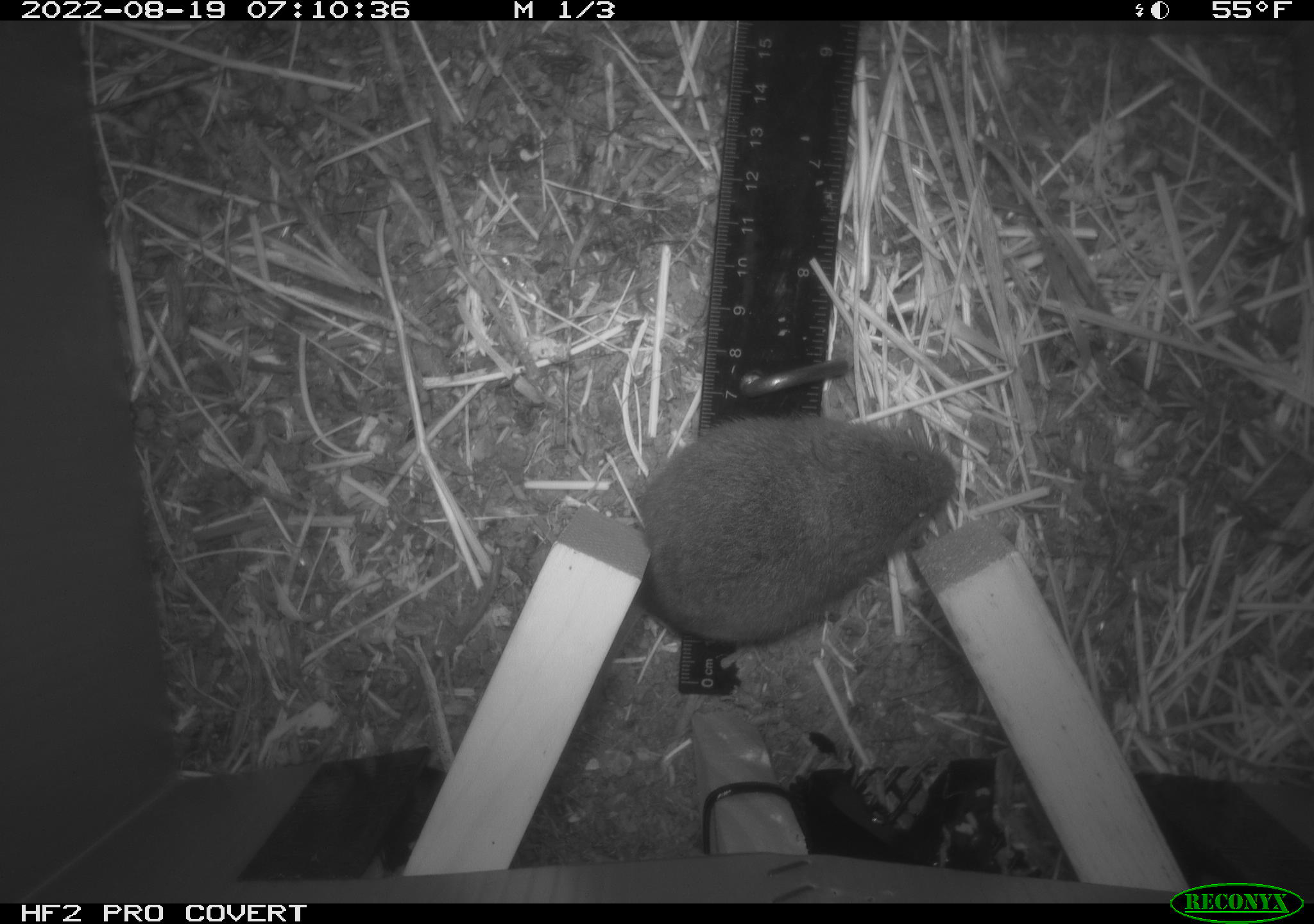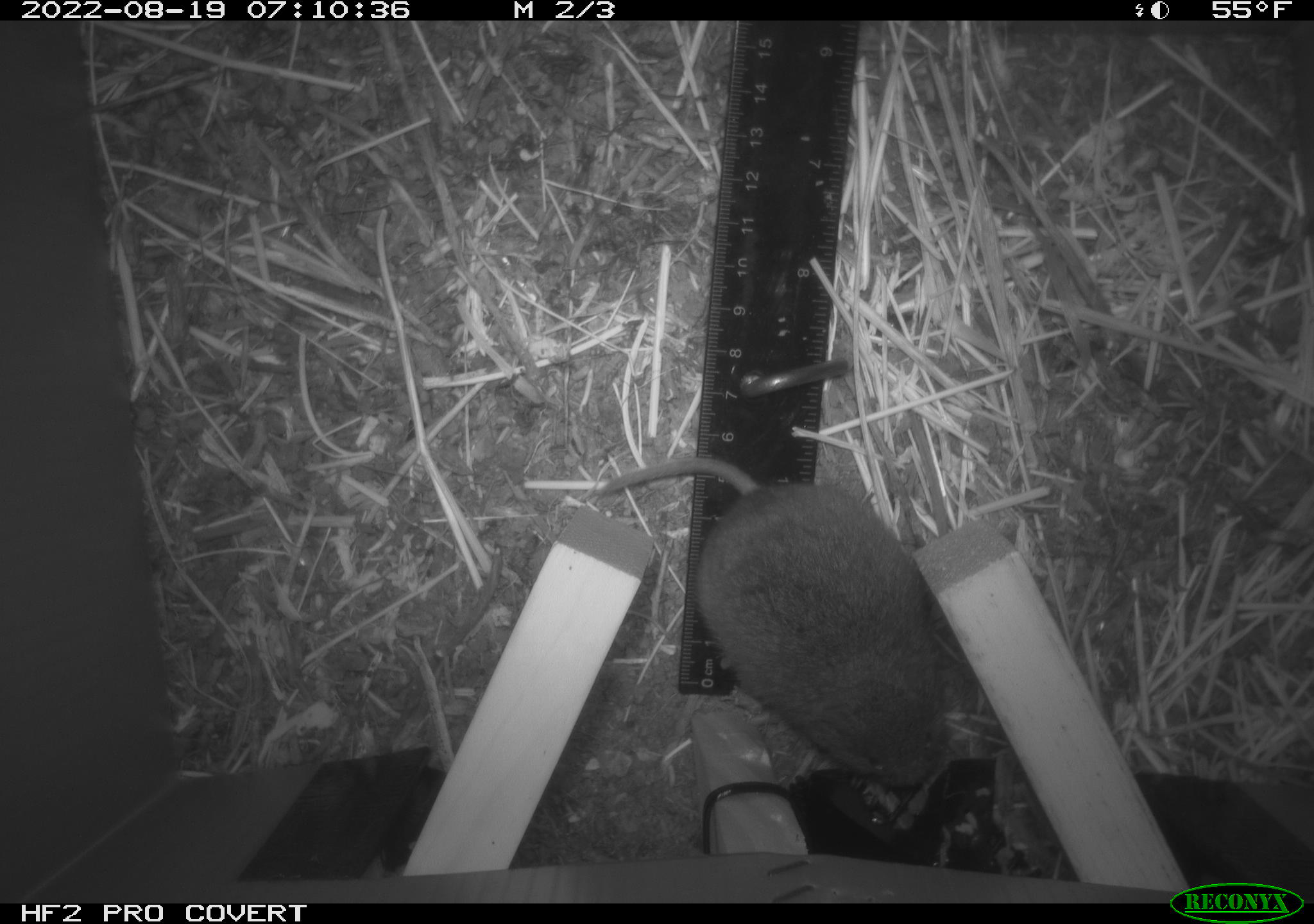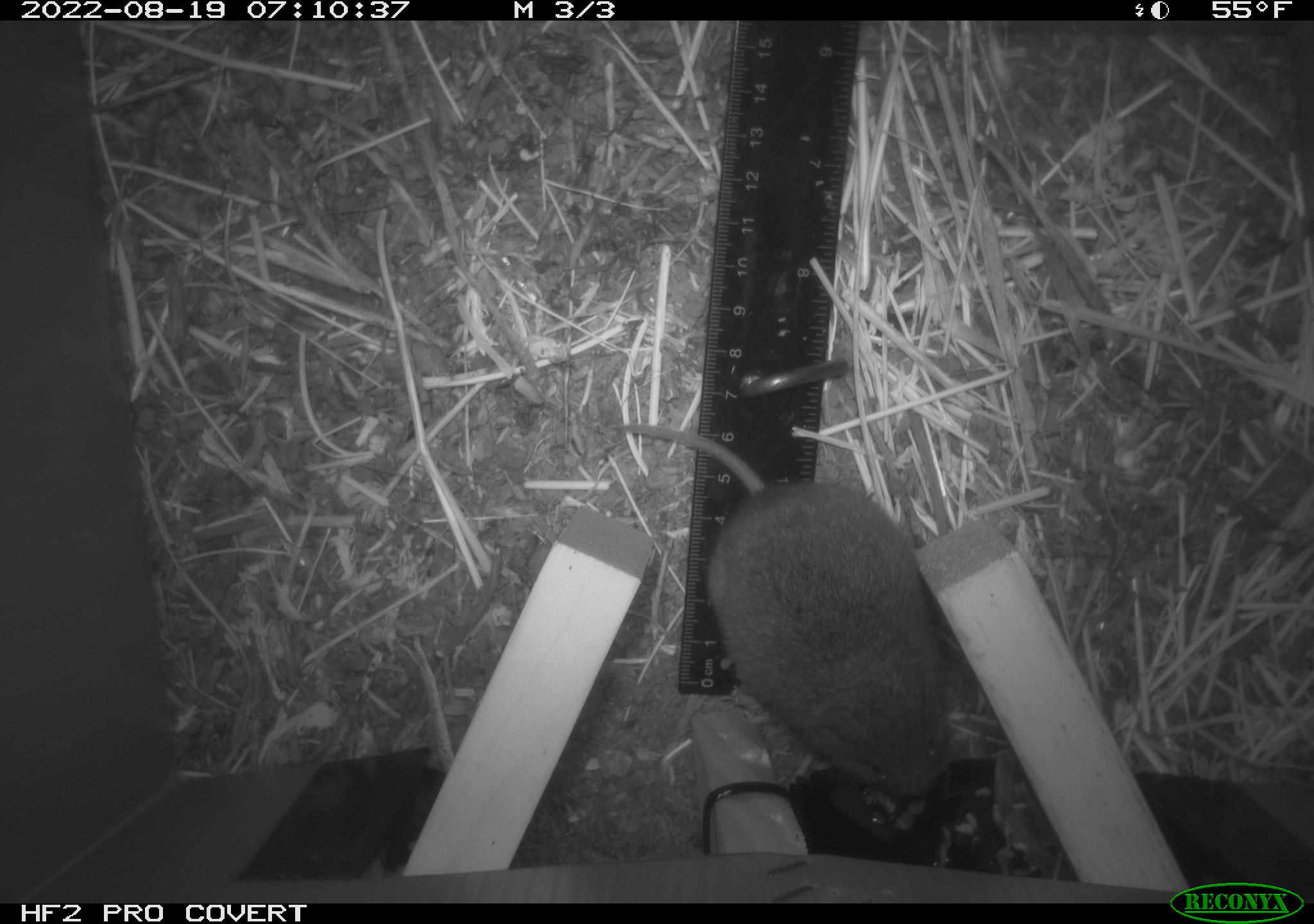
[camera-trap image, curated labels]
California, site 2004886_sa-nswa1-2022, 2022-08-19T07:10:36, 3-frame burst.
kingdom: Animalia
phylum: Chordata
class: Mammalia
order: Rodentia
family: Cricetidae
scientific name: Cricetidae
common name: hamsters, voles, lemmings, and allies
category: cricetidae family